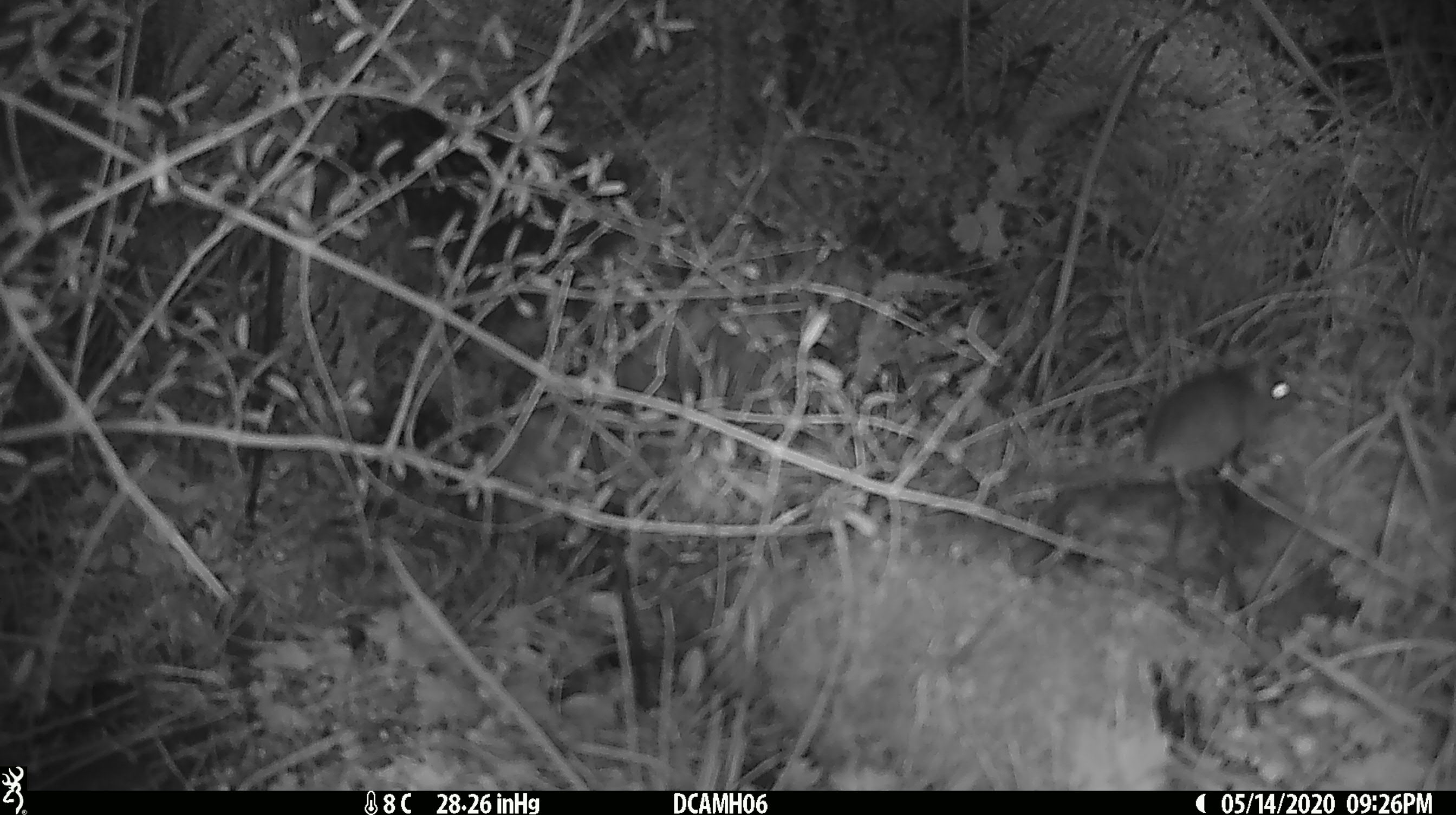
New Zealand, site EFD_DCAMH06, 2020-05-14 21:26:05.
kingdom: Animalia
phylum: Chordata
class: Mammalia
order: Rodentia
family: Muridae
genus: Mus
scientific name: Mus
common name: mouse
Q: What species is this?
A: Mouse (Mus).